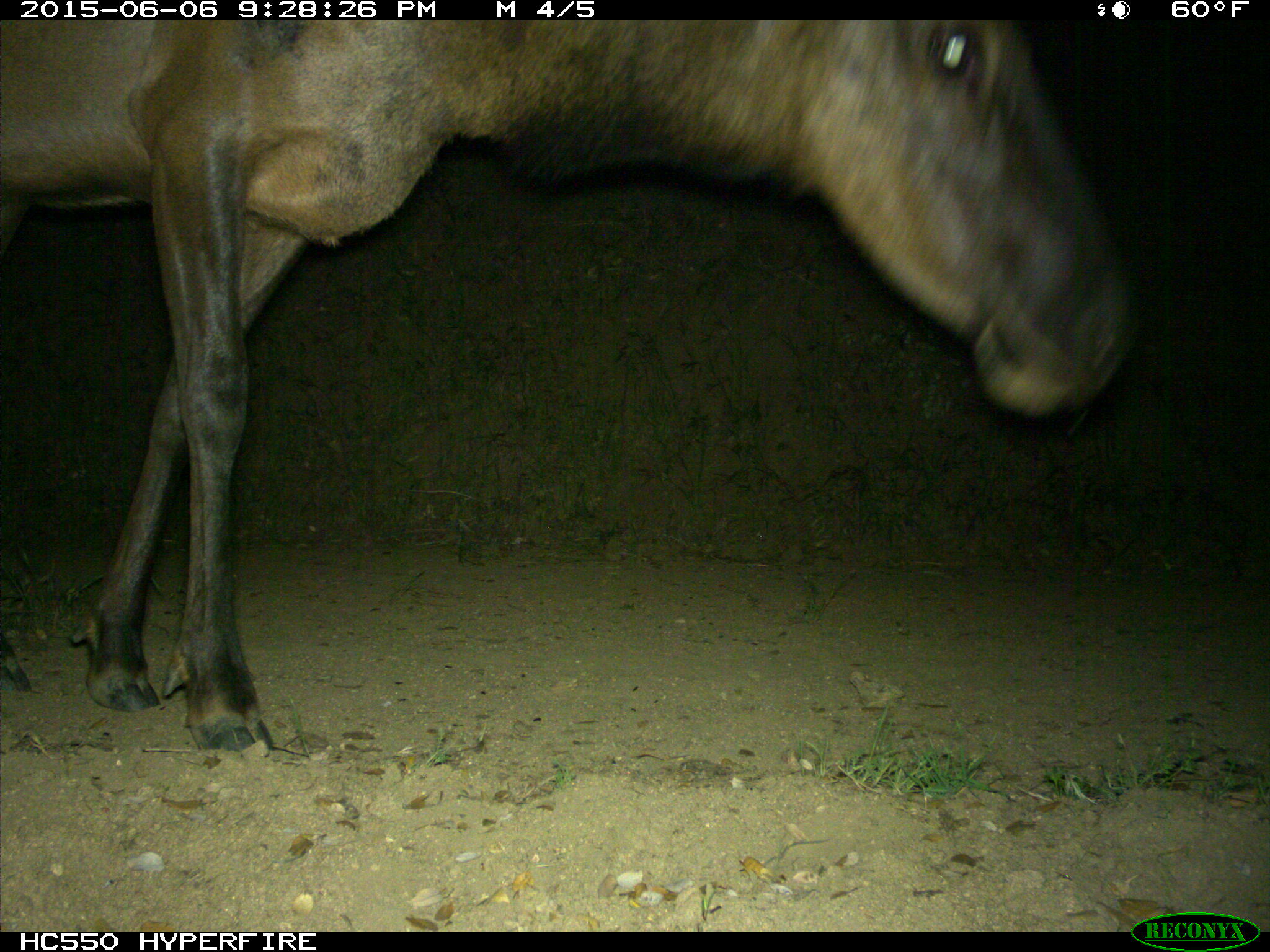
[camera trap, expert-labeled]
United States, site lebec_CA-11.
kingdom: Animalia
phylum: Chordata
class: Mammalia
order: Artiodactyla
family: Cervidae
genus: Cervus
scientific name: Cervus canadensis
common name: elk